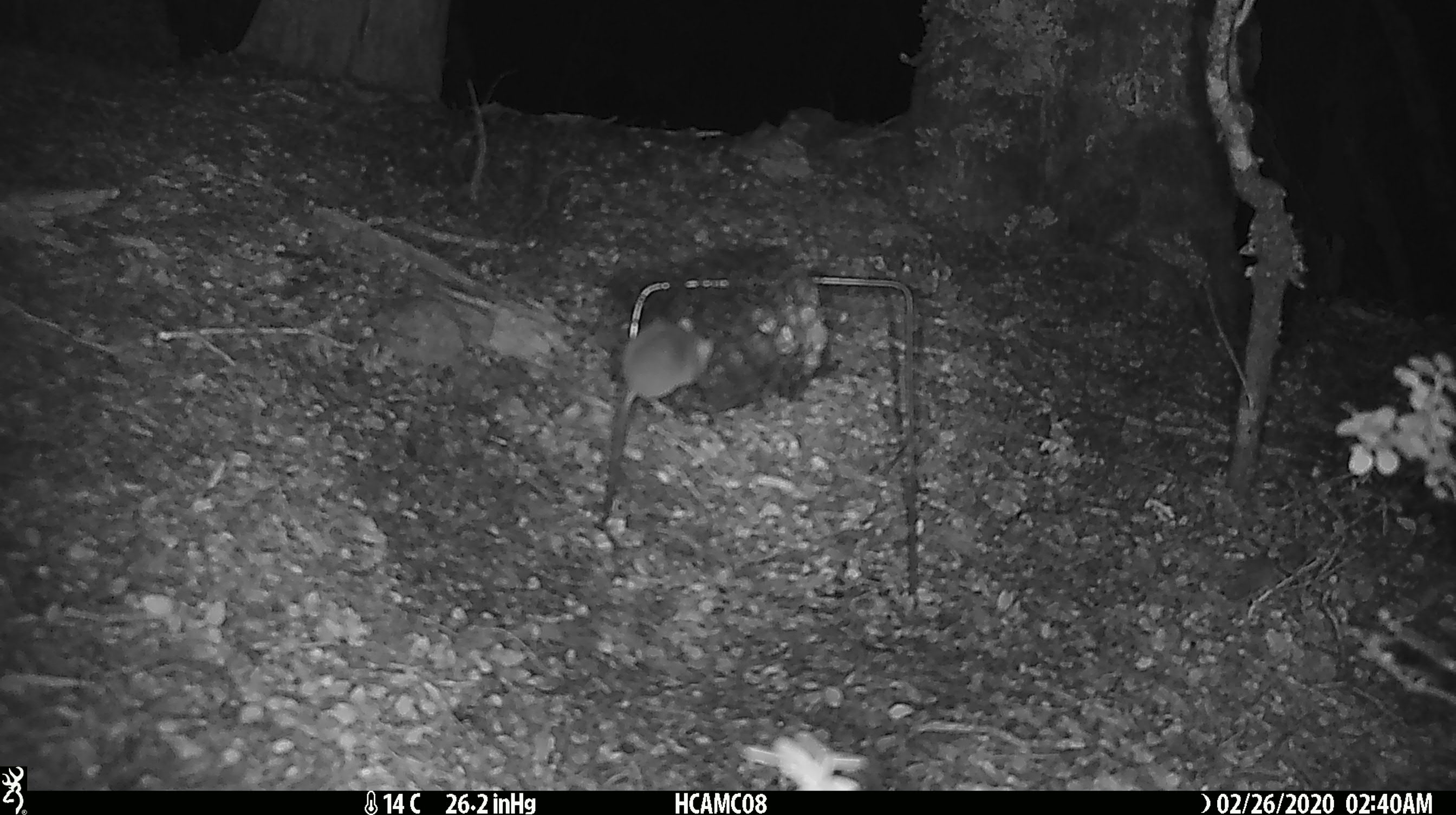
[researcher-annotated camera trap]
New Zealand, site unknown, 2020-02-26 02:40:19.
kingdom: Animalia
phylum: Chordata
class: Mammalia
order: Rodentia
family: Muridae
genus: Mus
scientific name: Mus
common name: mouse